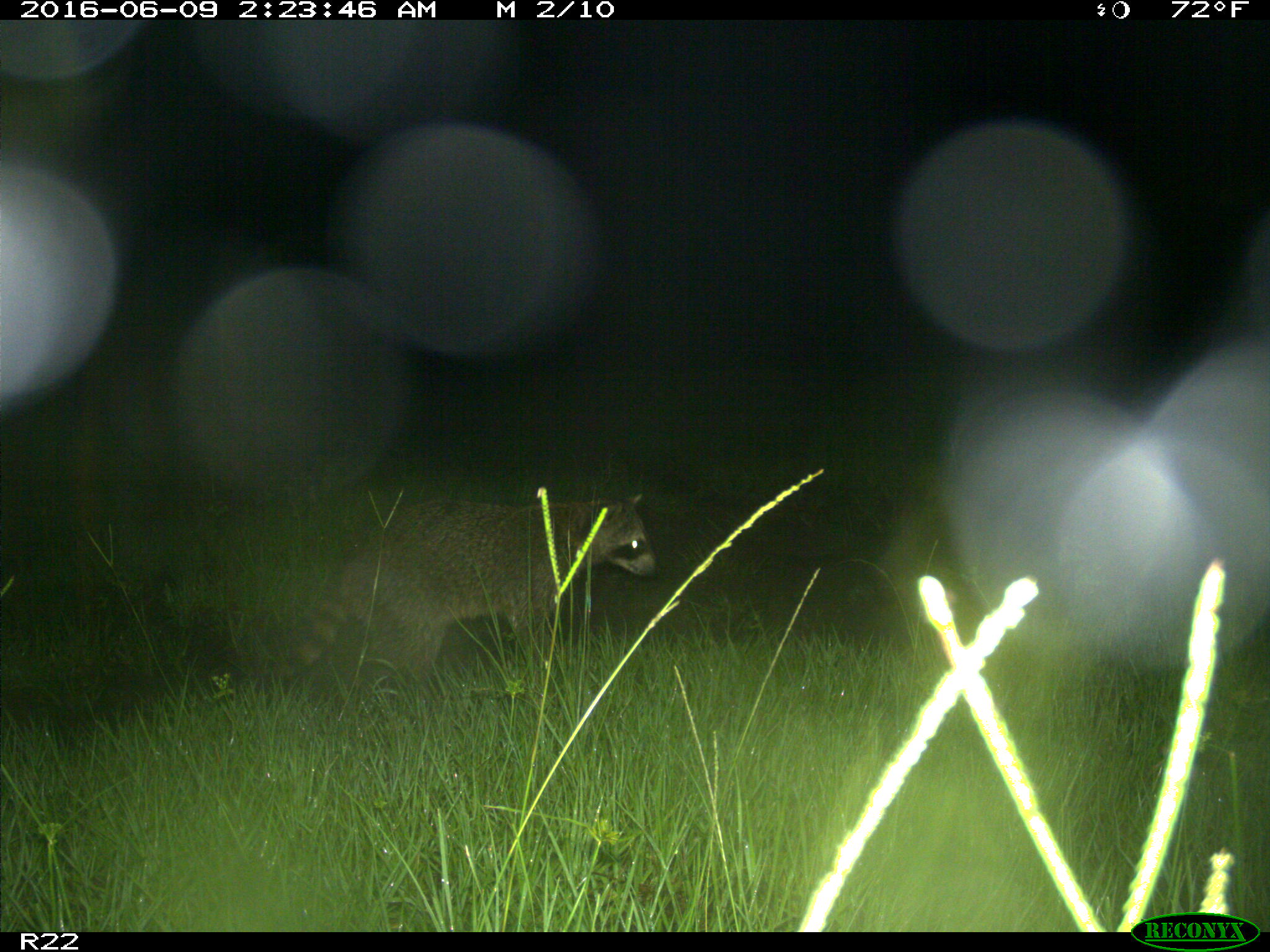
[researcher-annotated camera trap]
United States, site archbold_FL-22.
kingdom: Animalia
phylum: Chordata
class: Mammalia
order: Carnivora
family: Procyonidae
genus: Procyon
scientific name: Procyon lotor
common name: common raccoon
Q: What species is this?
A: Procyon lotor (common raccoon).